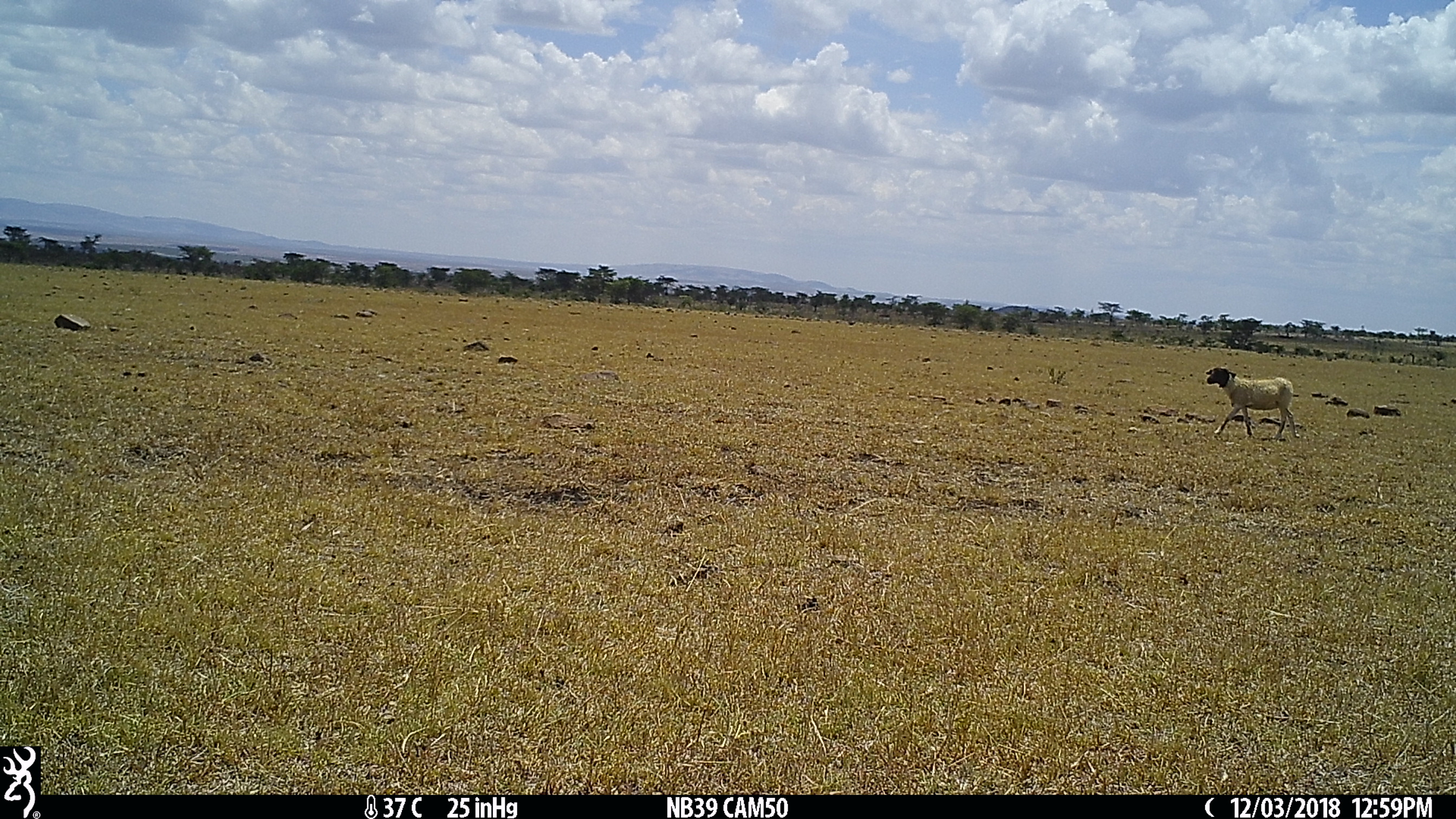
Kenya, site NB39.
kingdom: Animalia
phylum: Chordata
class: Mammalia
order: Artiodactyla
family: Bovidae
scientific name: Bovidae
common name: sheep or goat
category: shoat